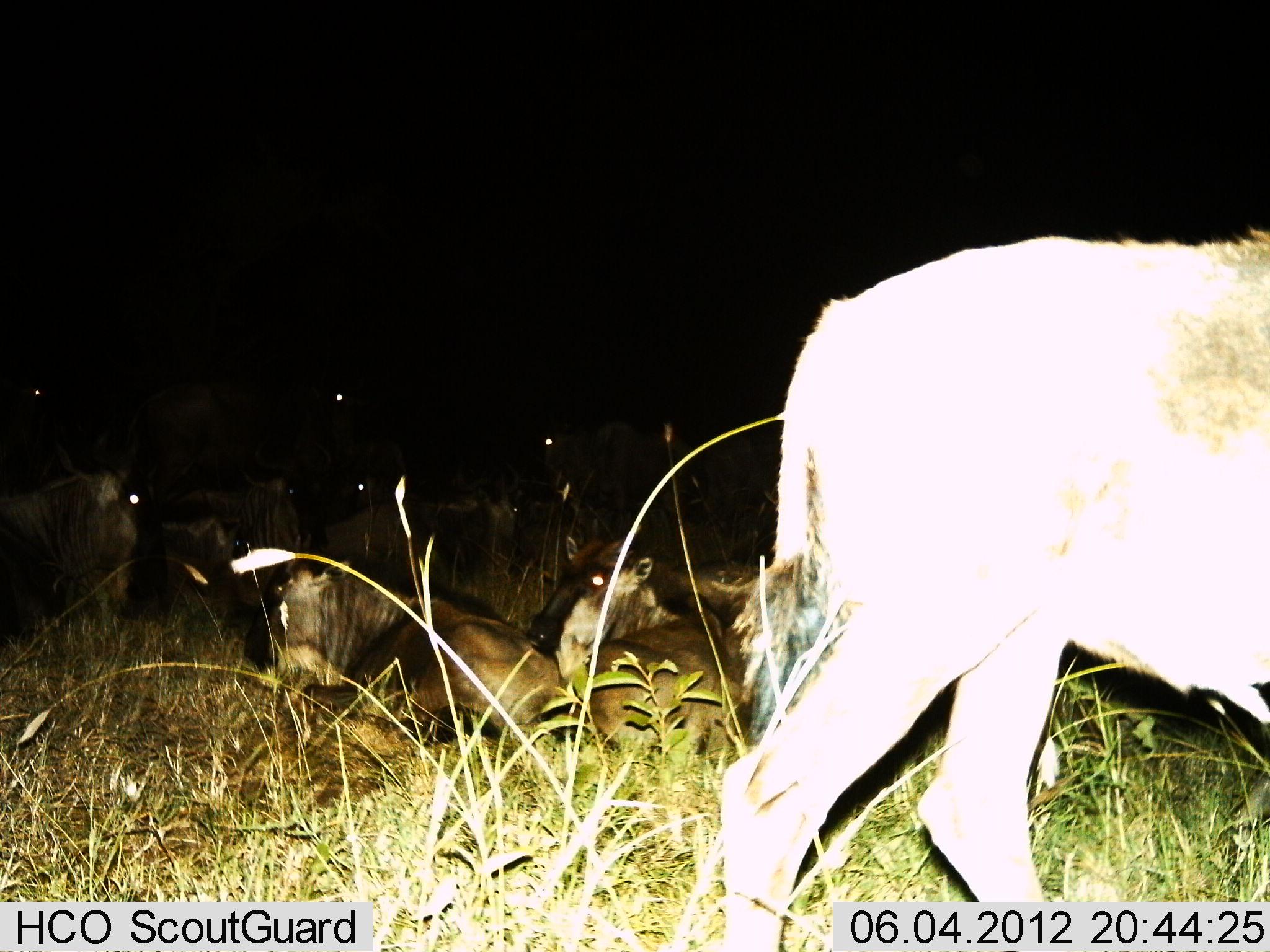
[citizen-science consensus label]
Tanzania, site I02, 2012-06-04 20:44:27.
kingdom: Animalia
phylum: Chordata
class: Mammalia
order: Artiodactyla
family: Bovidae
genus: Connochaetes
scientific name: Connochaetes taurinus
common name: blue wildebeest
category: wildebeest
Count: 11-50.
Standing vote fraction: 50%.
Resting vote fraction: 100%.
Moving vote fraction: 40%.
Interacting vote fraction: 0%.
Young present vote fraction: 0%.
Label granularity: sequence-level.